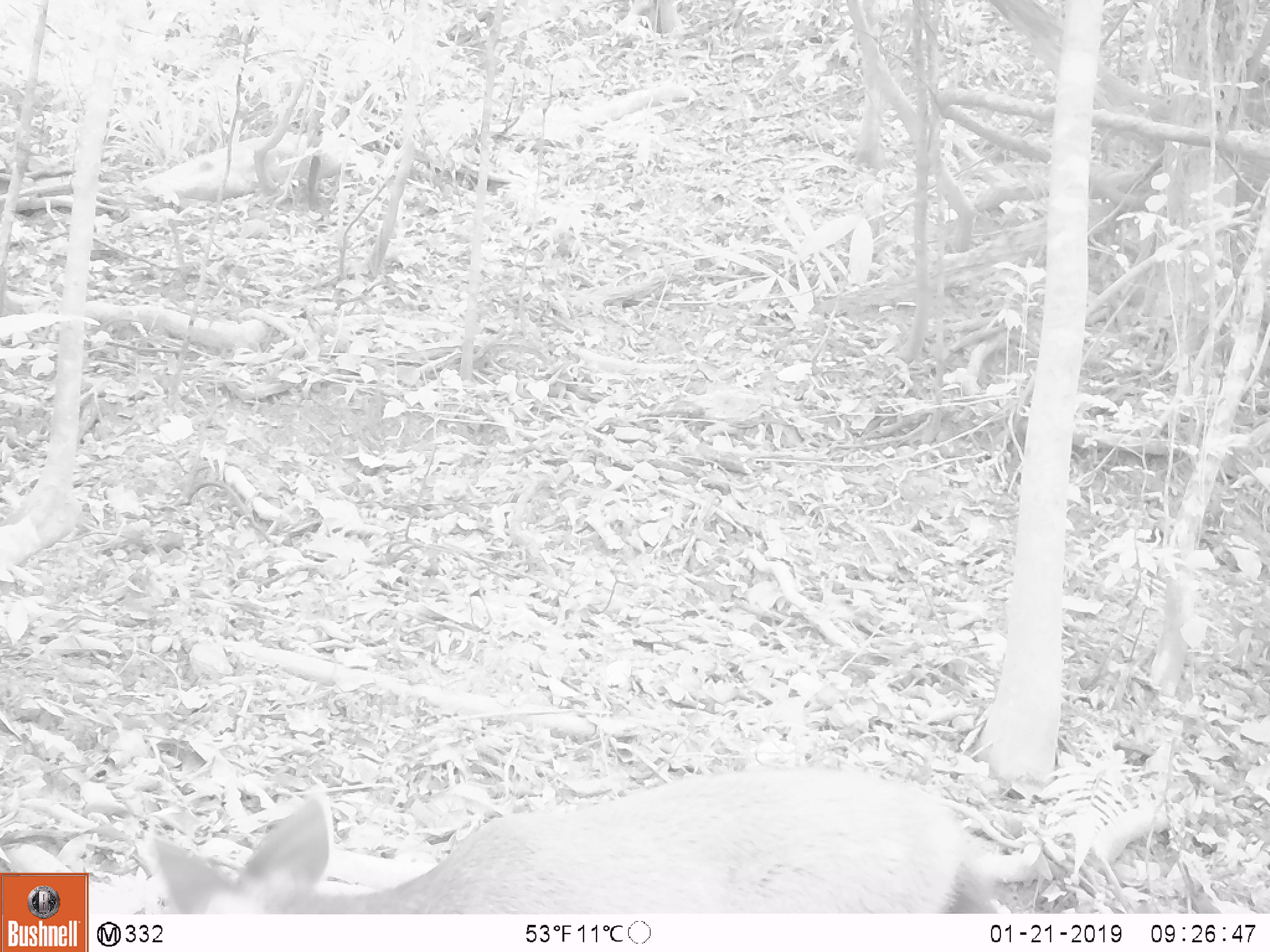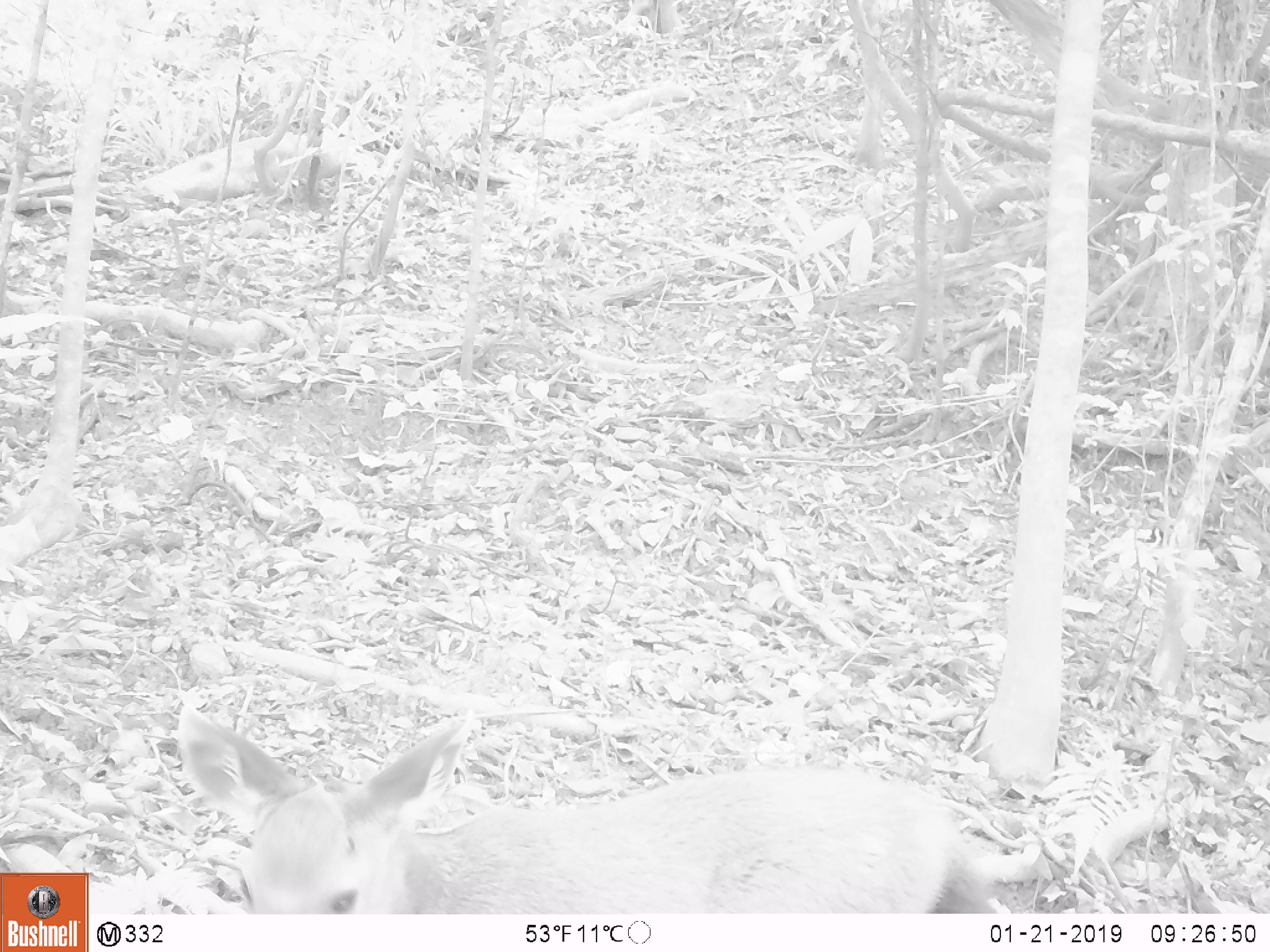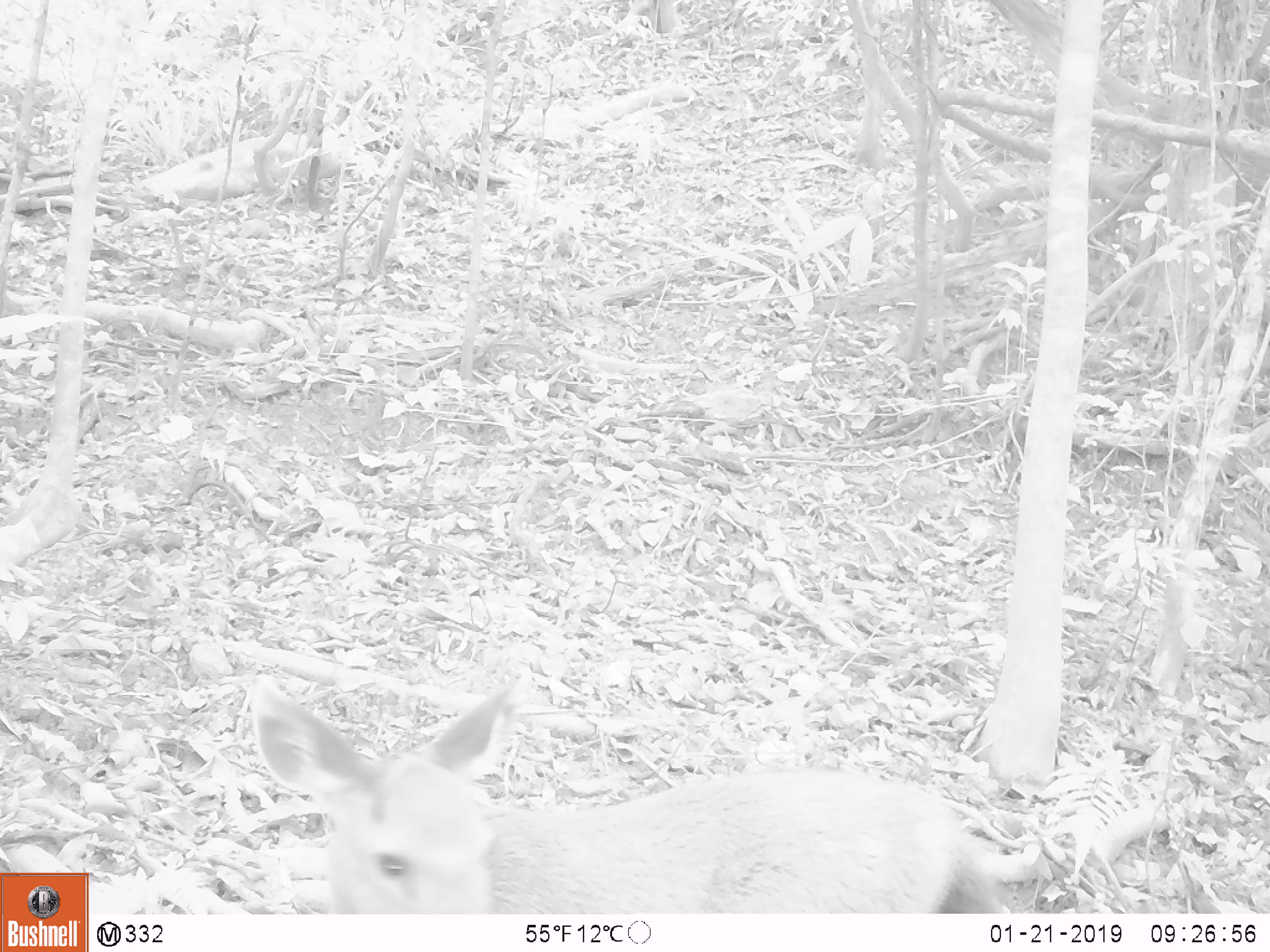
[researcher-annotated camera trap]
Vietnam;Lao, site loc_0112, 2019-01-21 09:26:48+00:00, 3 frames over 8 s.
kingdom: Animalia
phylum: Chordata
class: Mammalia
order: Artiodactyla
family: Cervidae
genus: Rusa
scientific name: Rusa unicolor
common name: sambar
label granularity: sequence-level